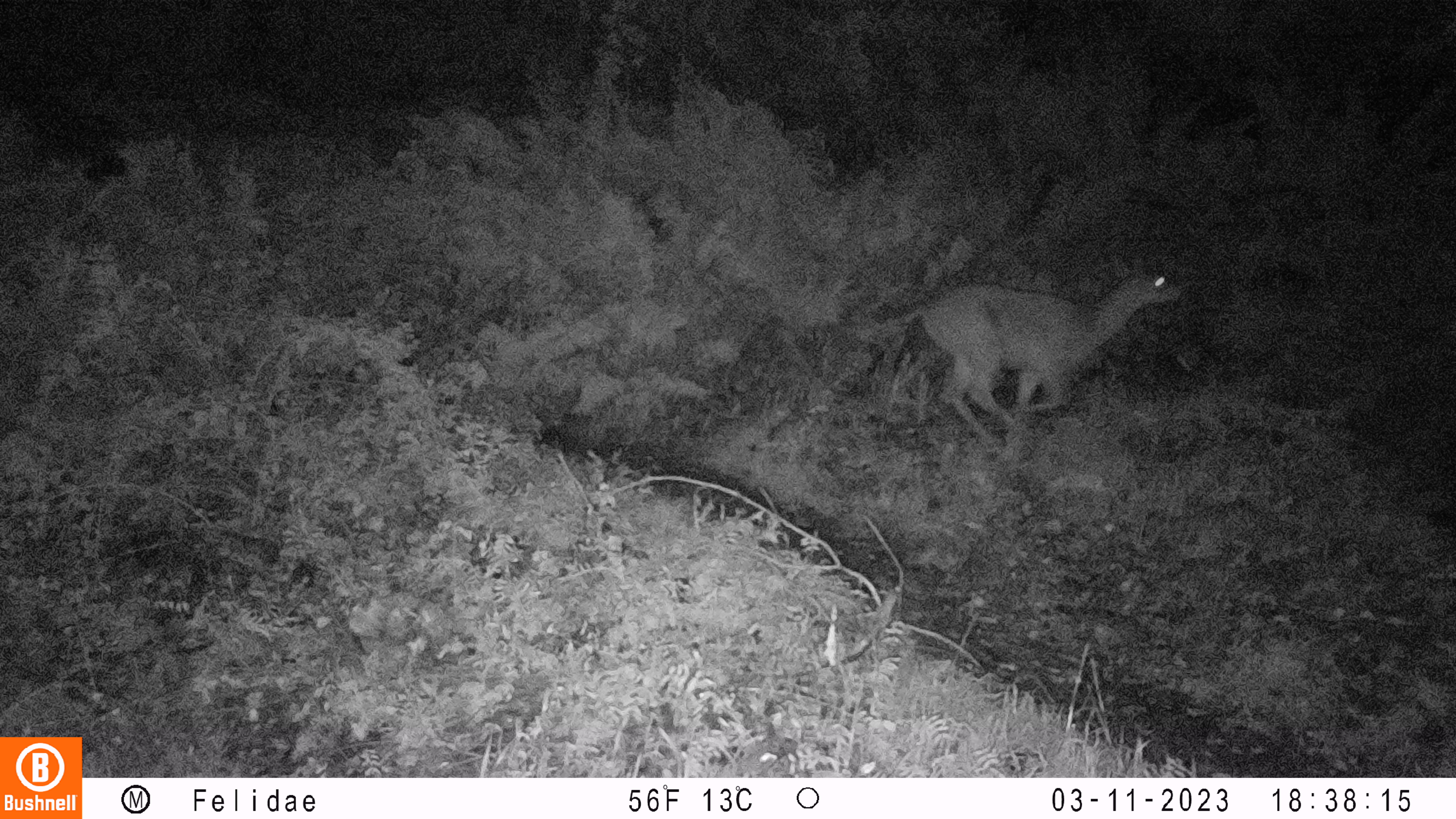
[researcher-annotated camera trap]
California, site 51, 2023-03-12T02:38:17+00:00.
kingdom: Animalia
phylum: Chordata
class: Mammalia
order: Artiodactyla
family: Cervidae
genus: Odocoileus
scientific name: Odocoileus hemionus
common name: mule deer